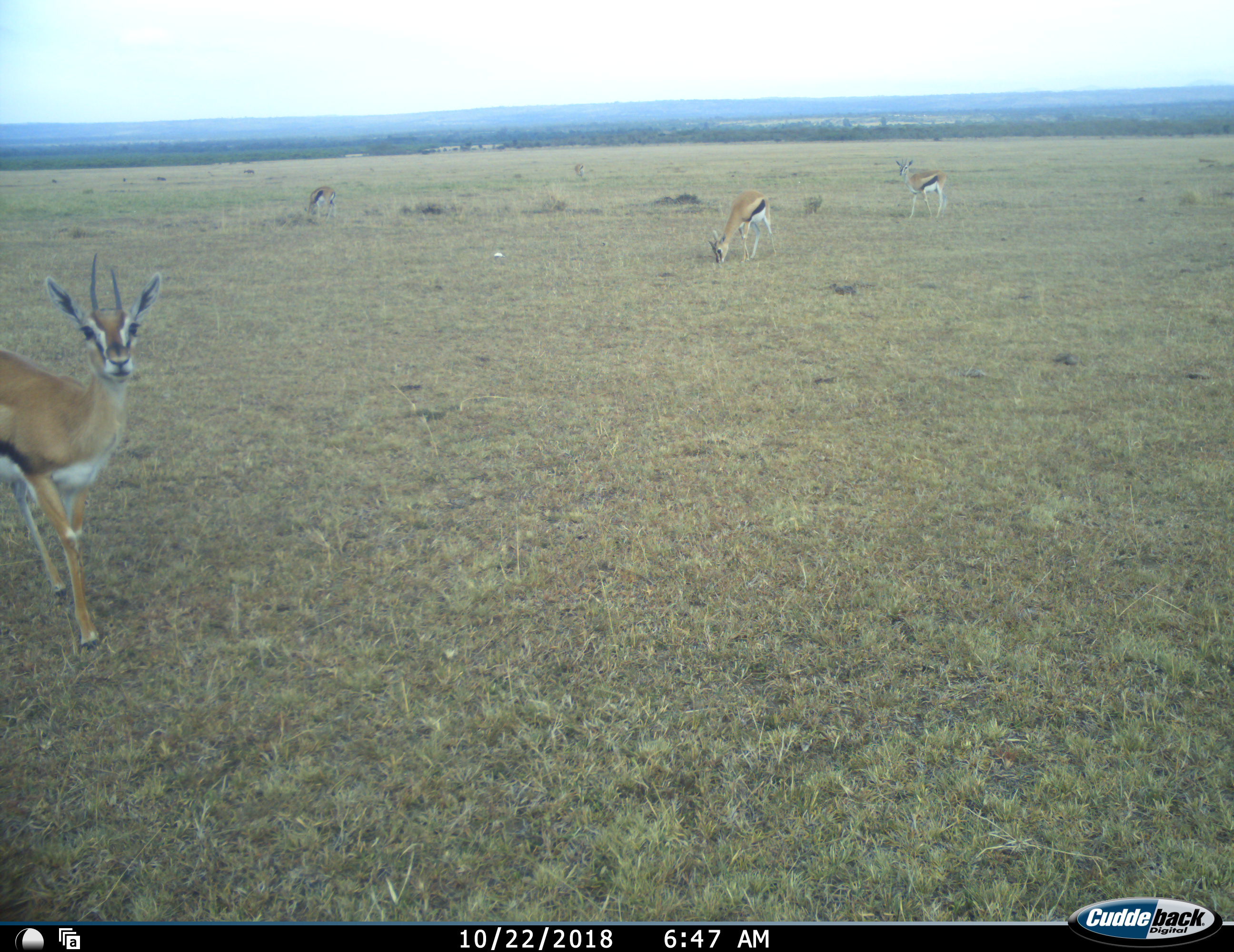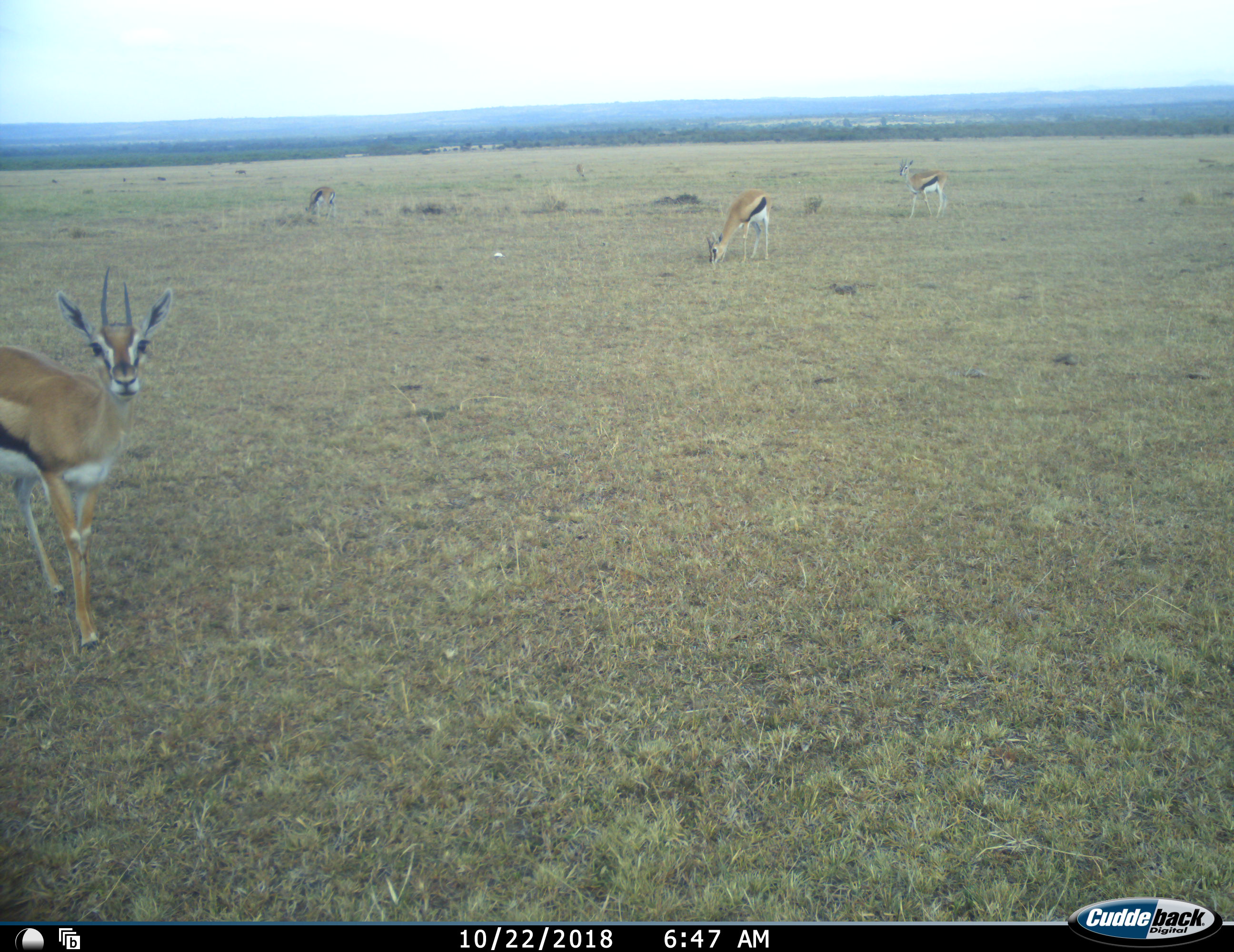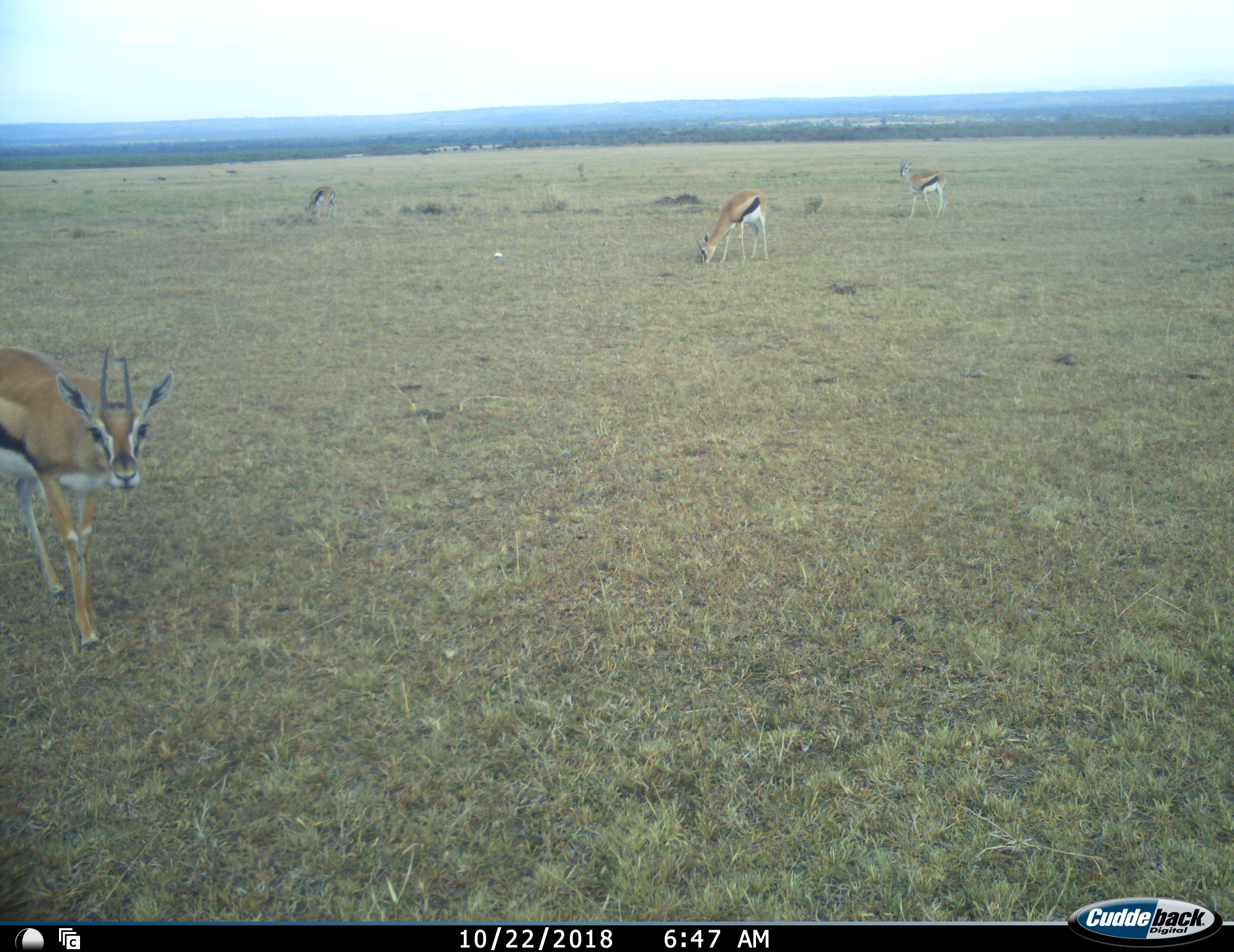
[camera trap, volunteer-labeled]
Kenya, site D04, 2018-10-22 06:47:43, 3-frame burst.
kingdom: Animalia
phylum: Chordata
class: Mammalia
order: Artiodactyla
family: Bovidae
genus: Eudorcas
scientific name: Eudorcas thomsonii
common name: thomson's gazelle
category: gazellethomsons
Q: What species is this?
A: Gazellethomsons (thomson's gazelle) (Eudorcas thomsonii).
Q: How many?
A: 5.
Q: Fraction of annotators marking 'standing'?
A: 78%.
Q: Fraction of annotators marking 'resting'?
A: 0%.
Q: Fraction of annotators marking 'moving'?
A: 44%.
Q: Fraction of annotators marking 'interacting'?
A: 0%.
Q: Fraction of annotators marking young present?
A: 0%.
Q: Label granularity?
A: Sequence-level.